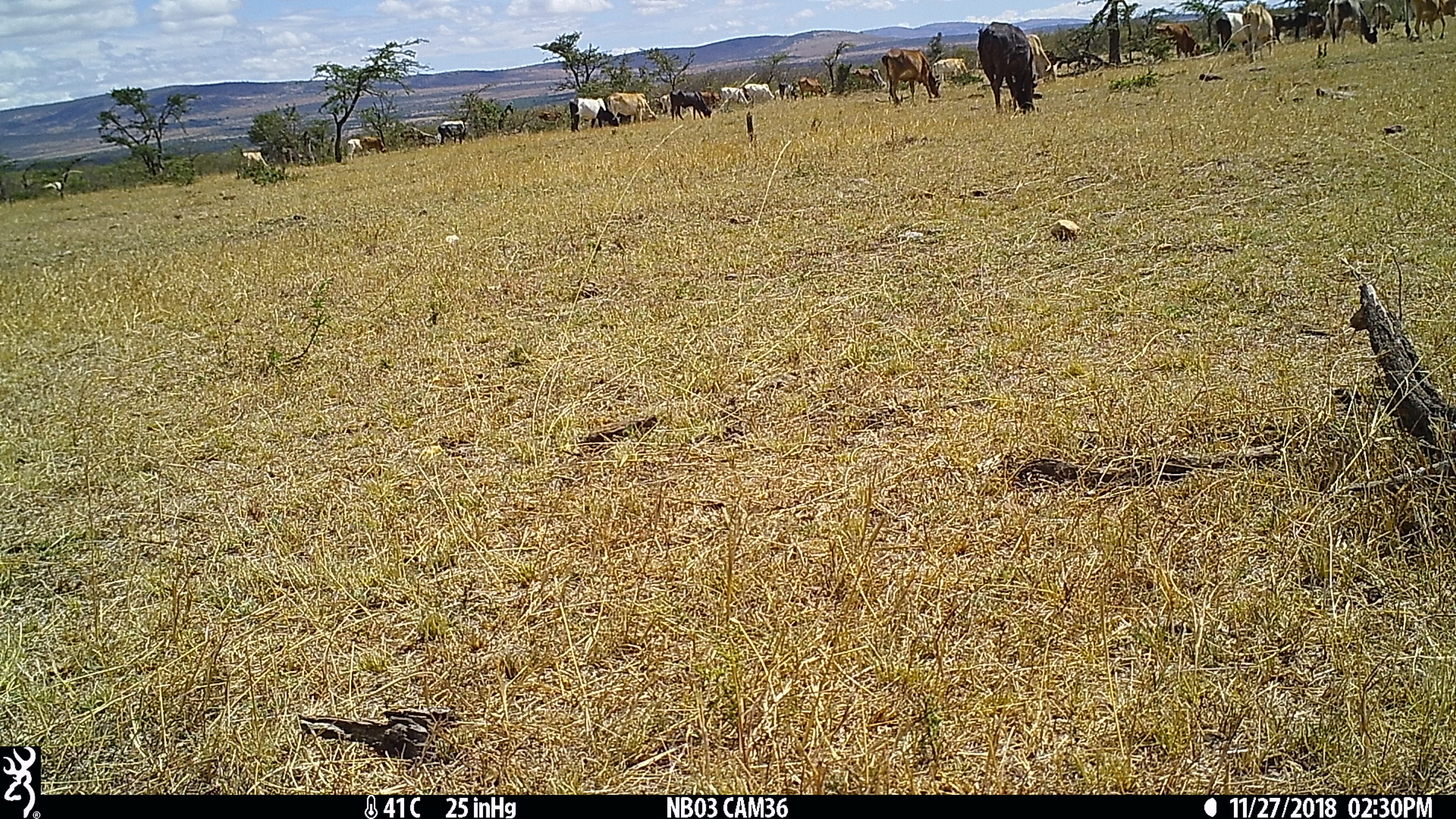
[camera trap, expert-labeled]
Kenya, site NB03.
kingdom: Animalia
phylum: Chordata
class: Mammalia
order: Artiodactyla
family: Bovidae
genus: Bos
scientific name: Bos taurus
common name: cattle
Cattle (Bos taurus).